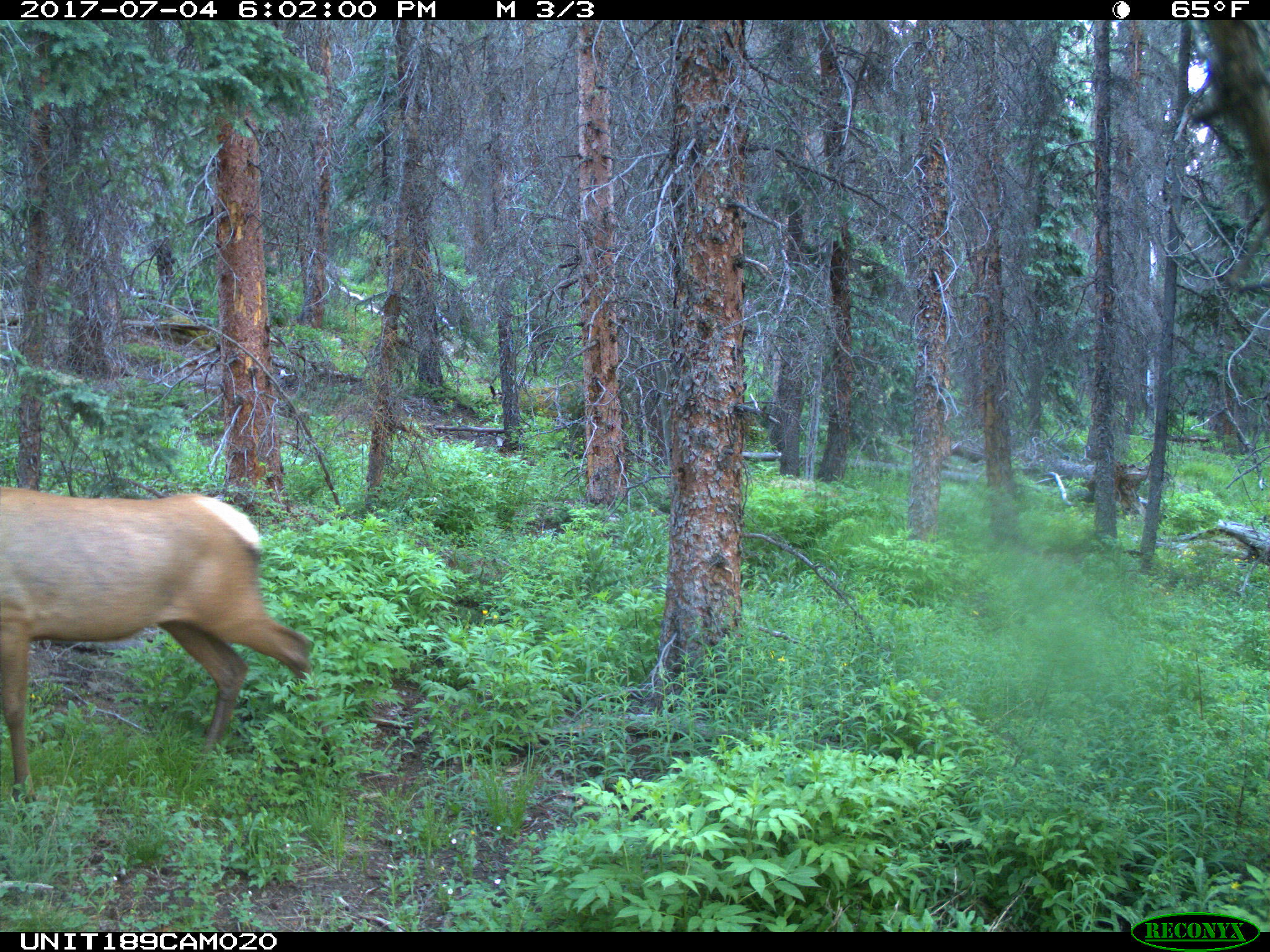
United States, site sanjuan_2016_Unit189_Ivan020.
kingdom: Animalia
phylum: Chordata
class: Mammalia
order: Artiodactyla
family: Cervidae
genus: Cervus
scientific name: Cervus elaphus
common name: red deer